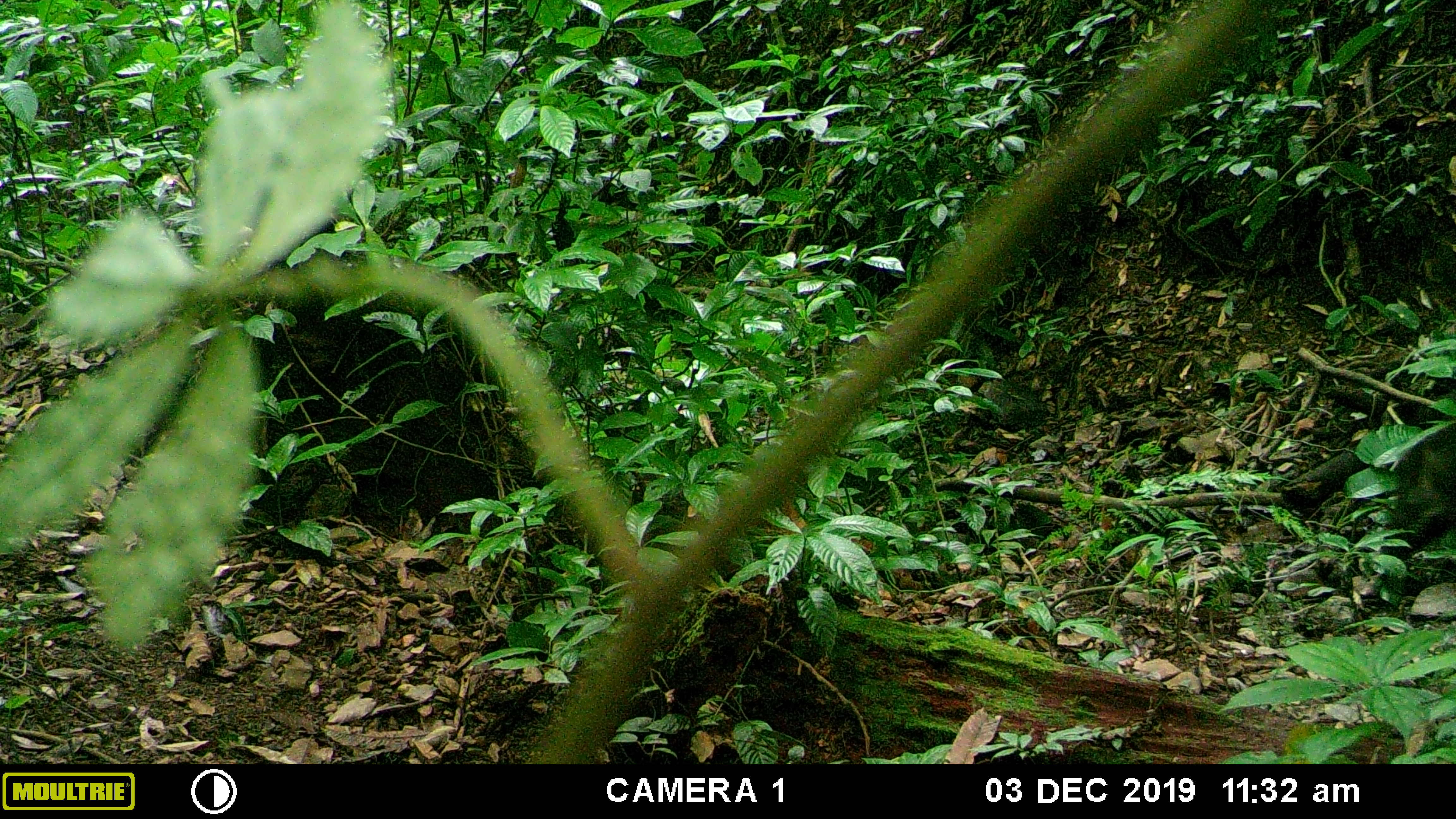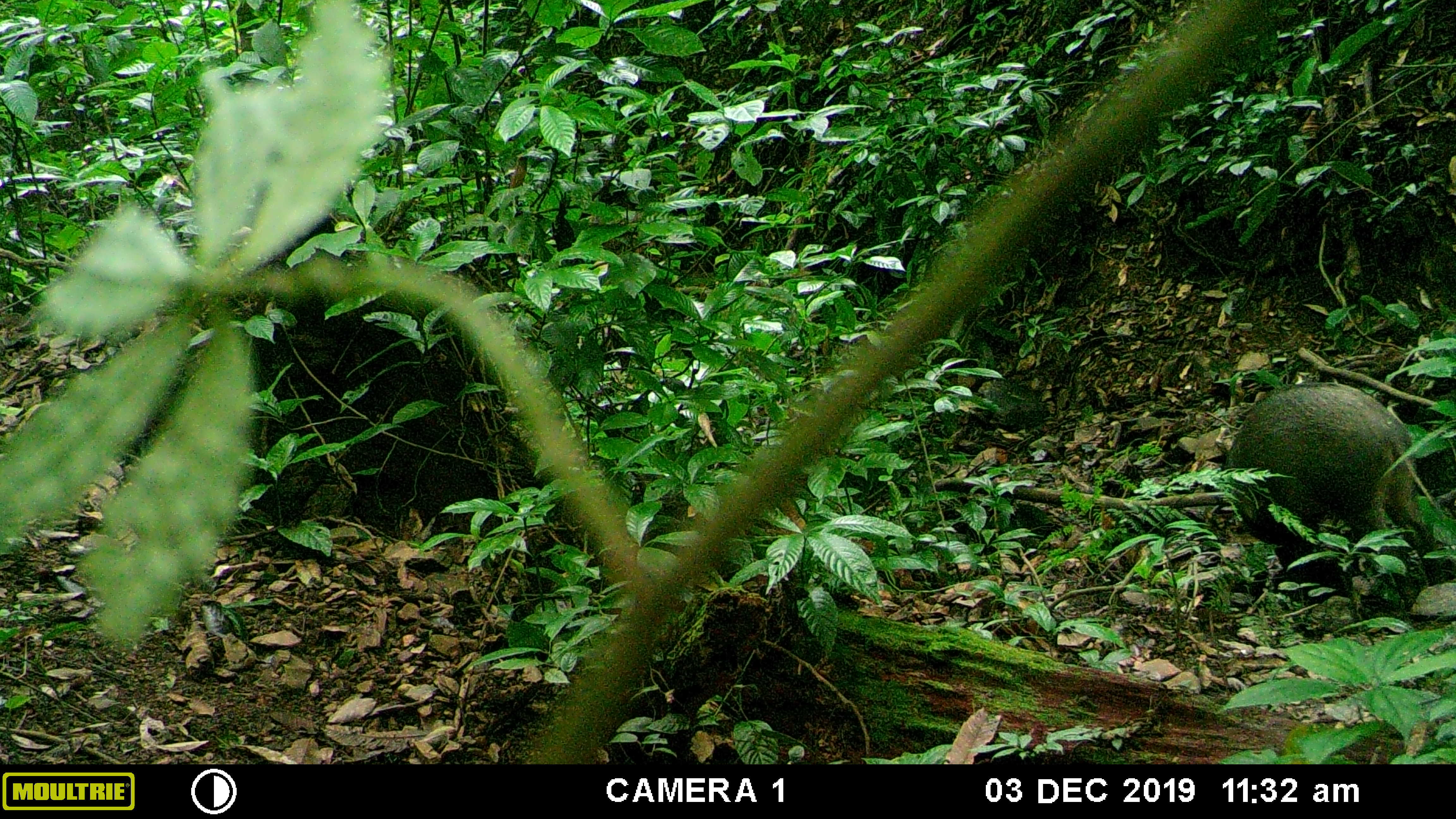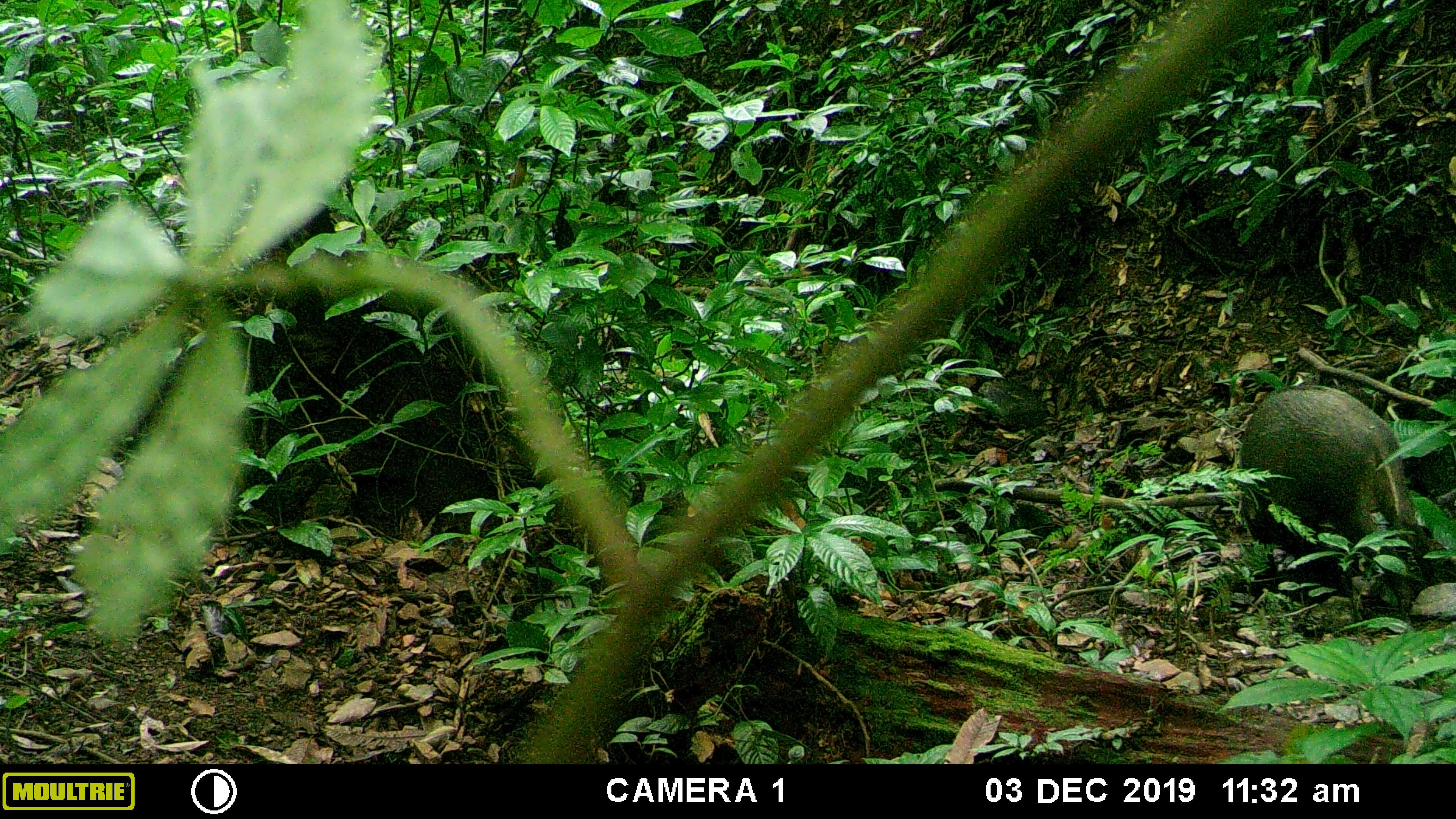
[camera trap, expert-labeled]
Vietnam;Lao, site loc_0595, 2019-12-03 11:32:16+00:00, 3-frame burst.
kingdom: Animalia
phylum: Chordata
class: Mammalia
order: Artiodactyla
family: Suidae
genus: Sus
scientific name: Sus scrofa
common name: eurasian wild pig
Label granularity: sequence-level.